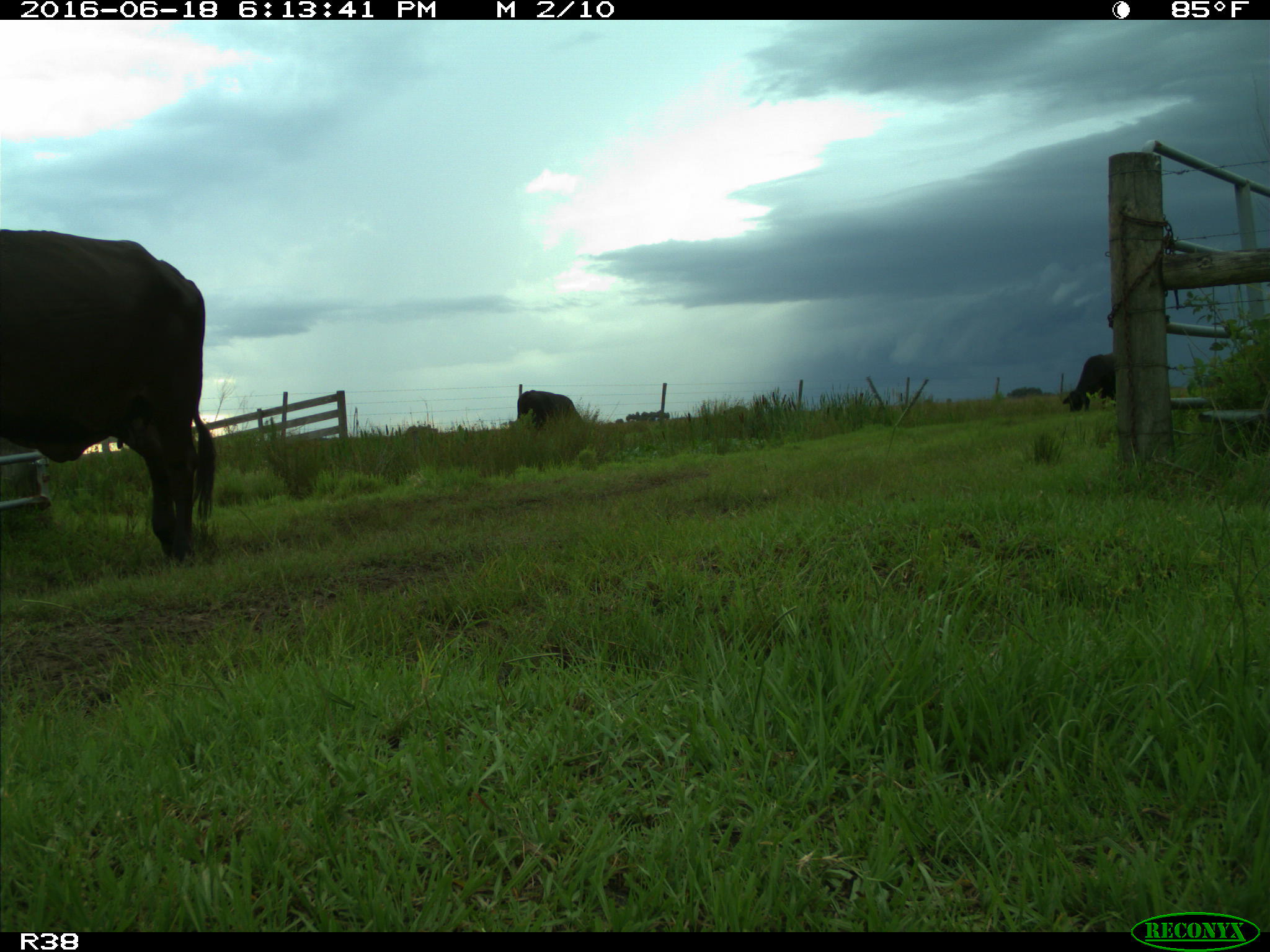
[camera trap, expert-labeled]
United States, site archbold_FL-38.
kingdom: Animalia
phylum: Chordata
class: Mammalia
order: Artiodactyla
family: Bovidae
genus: Bos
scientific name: Bos taurus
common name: domestic cow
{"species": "Bos taurus (domestic cow)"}